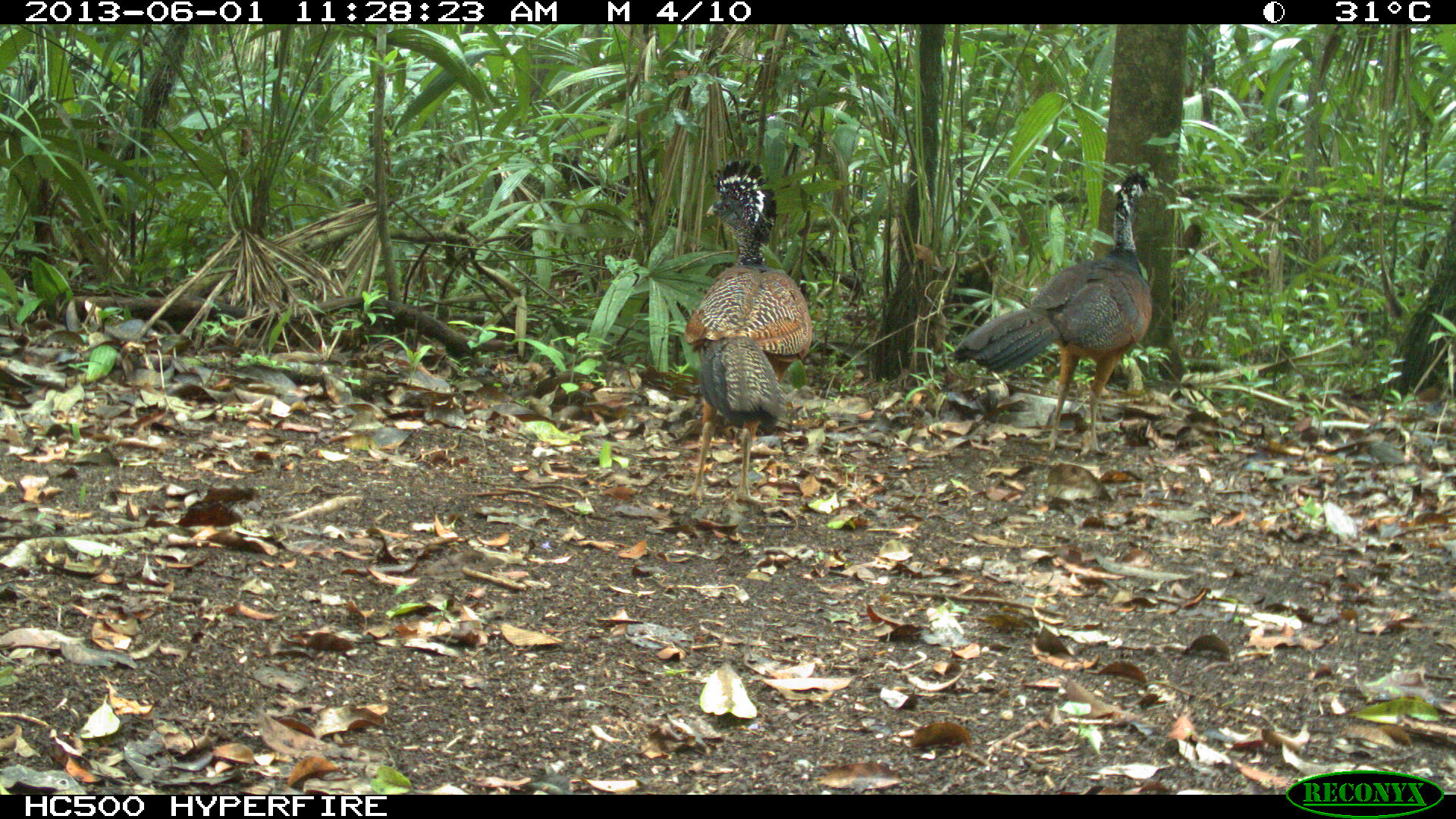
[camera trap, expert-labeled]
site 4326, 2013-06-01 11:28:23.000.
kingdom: Animalia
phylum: Chordata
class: Aves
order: Galliformes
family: Cracidae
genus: Crax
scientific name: Crax rubra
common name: great curassow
Crax rubra (great curassow), count 3.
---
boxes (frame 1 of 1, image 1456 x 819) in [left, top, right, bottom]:
crax rubra: [945, 171, 1152, 457]; [660, 157, 814, 507]